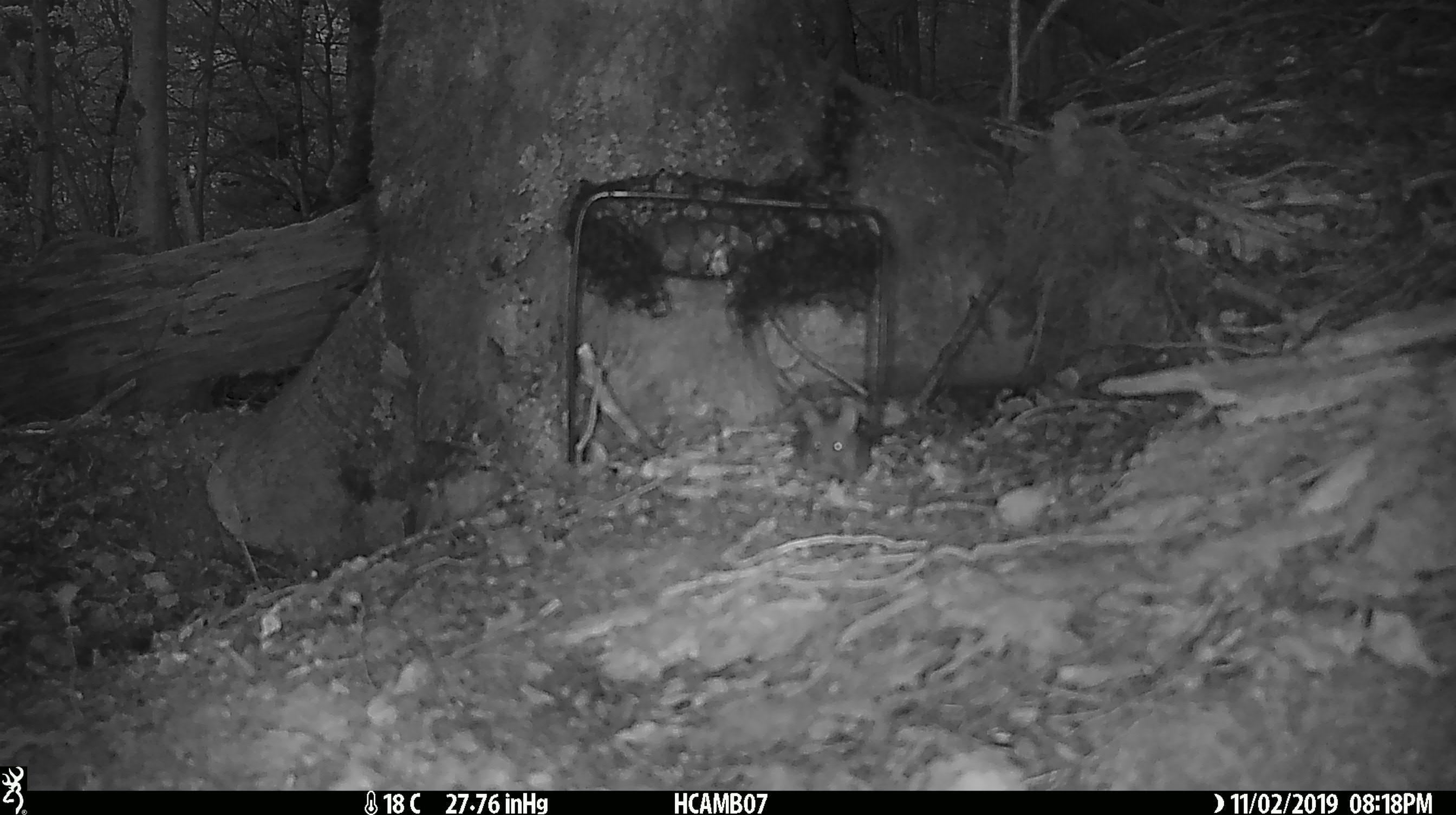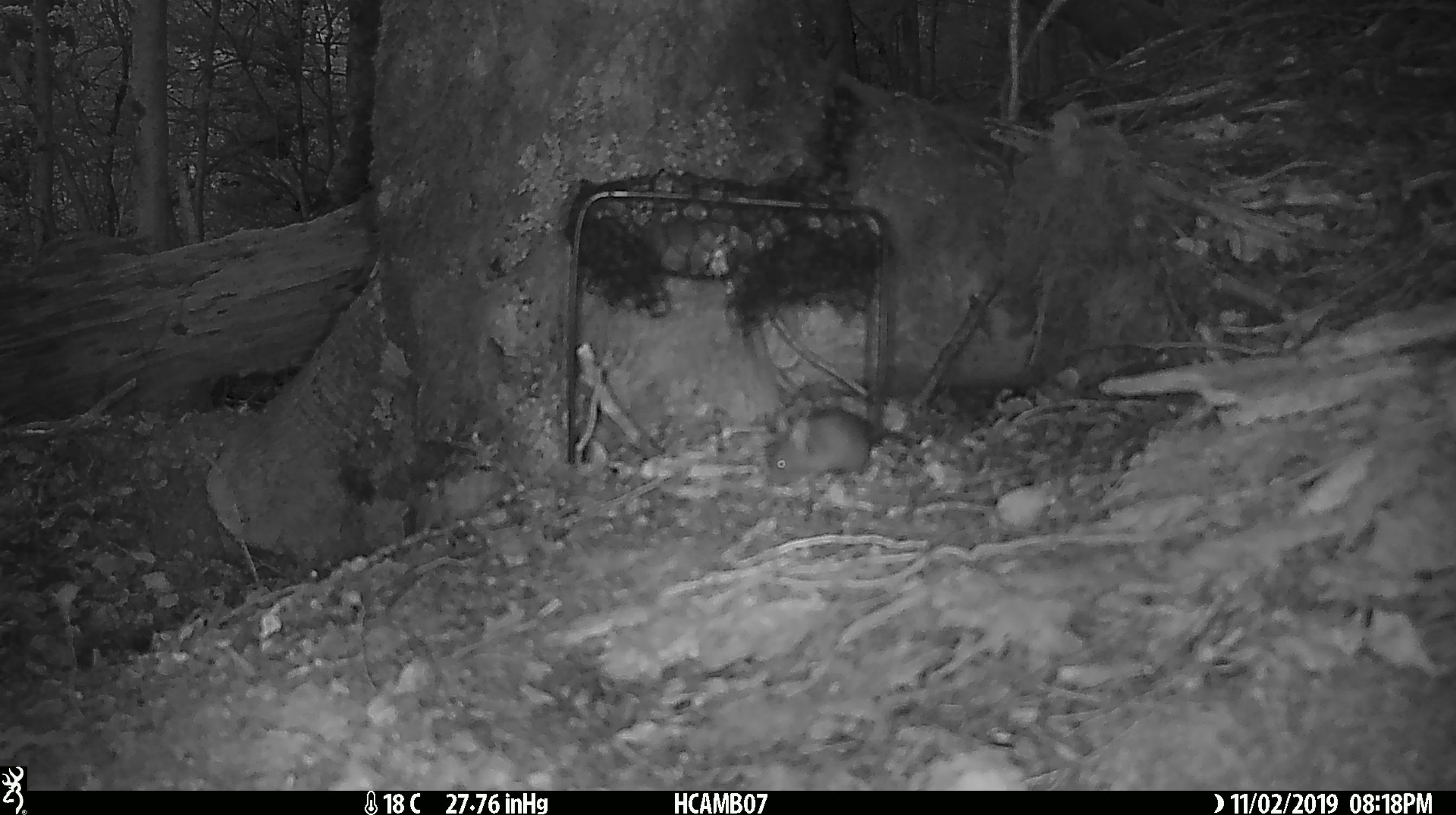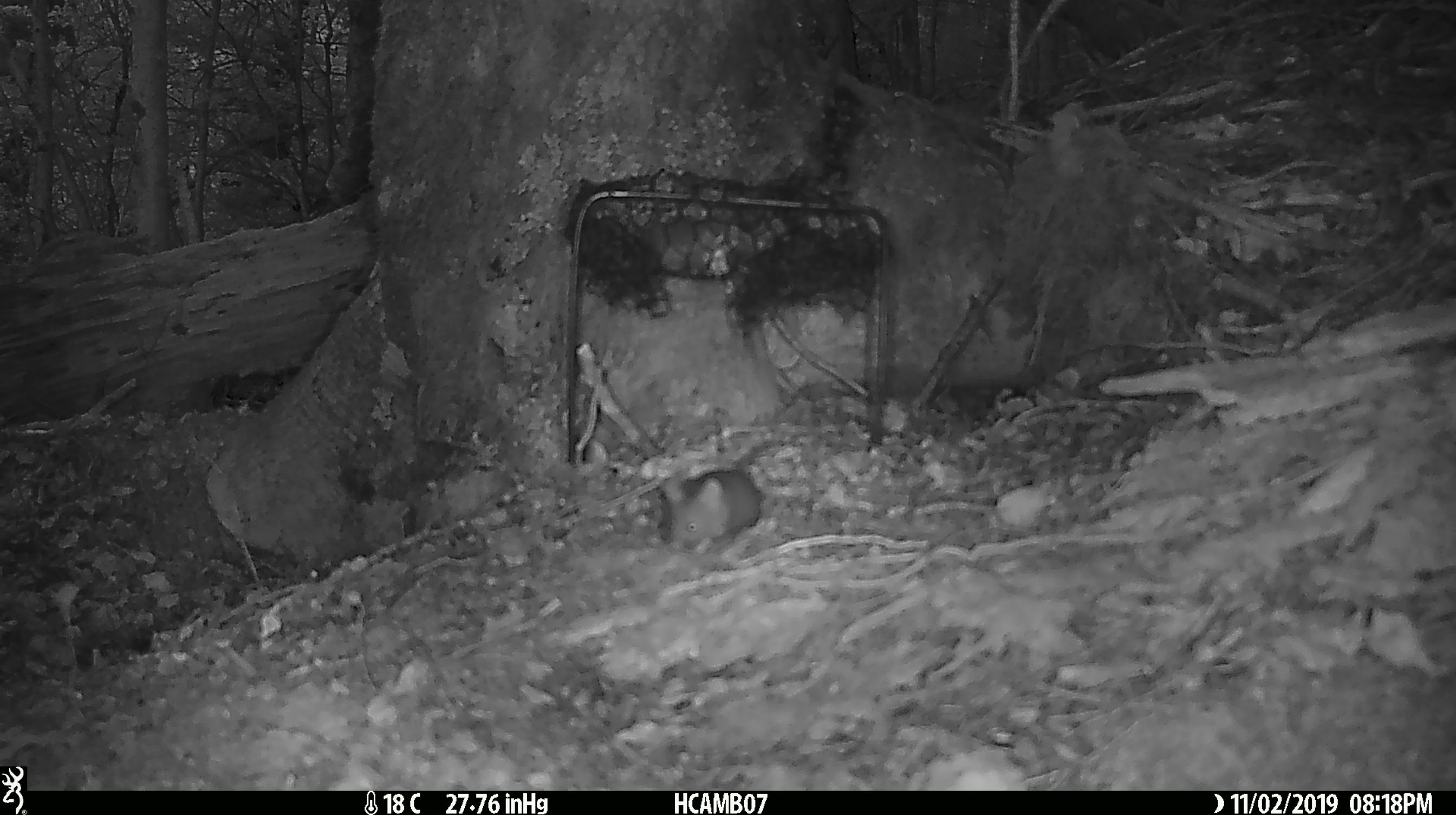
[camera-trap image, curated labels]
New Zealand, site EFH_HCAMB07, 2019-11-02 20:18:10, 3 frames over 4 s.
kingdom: Animalia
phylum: Chordata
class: Mammalia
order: Rodentia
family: Muridae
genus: Mus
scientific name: Mus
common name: mouse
Mouse (Mus).